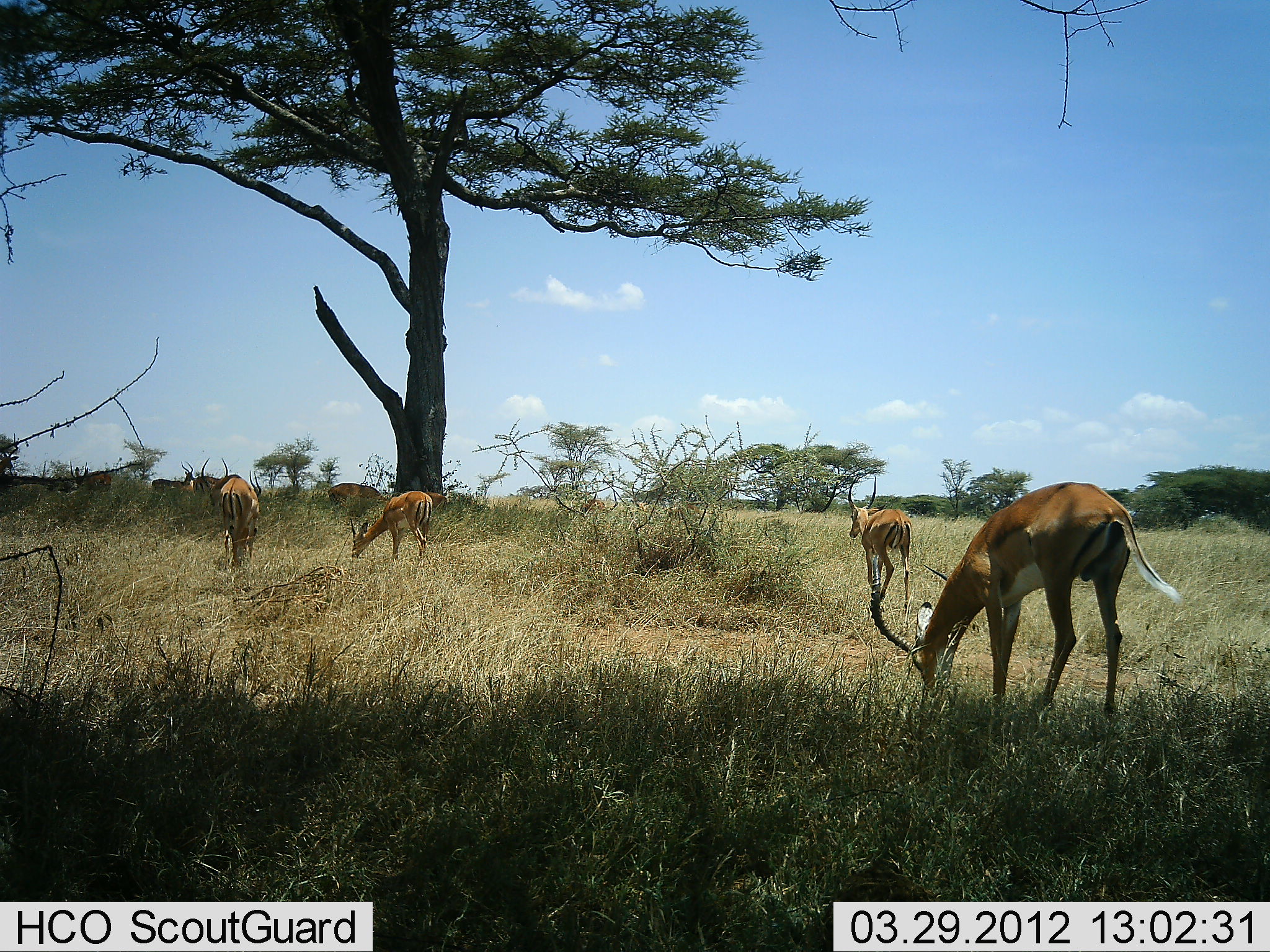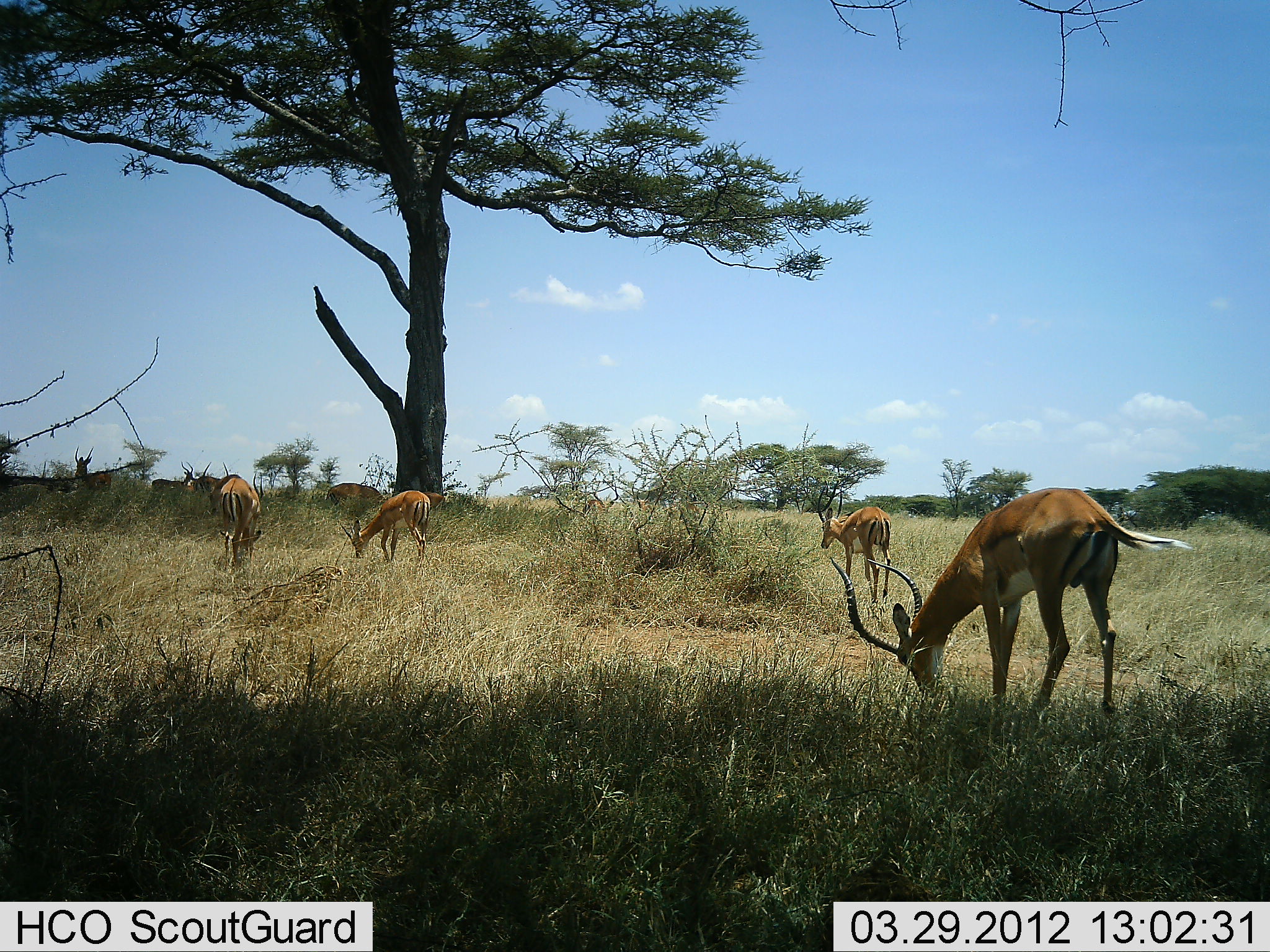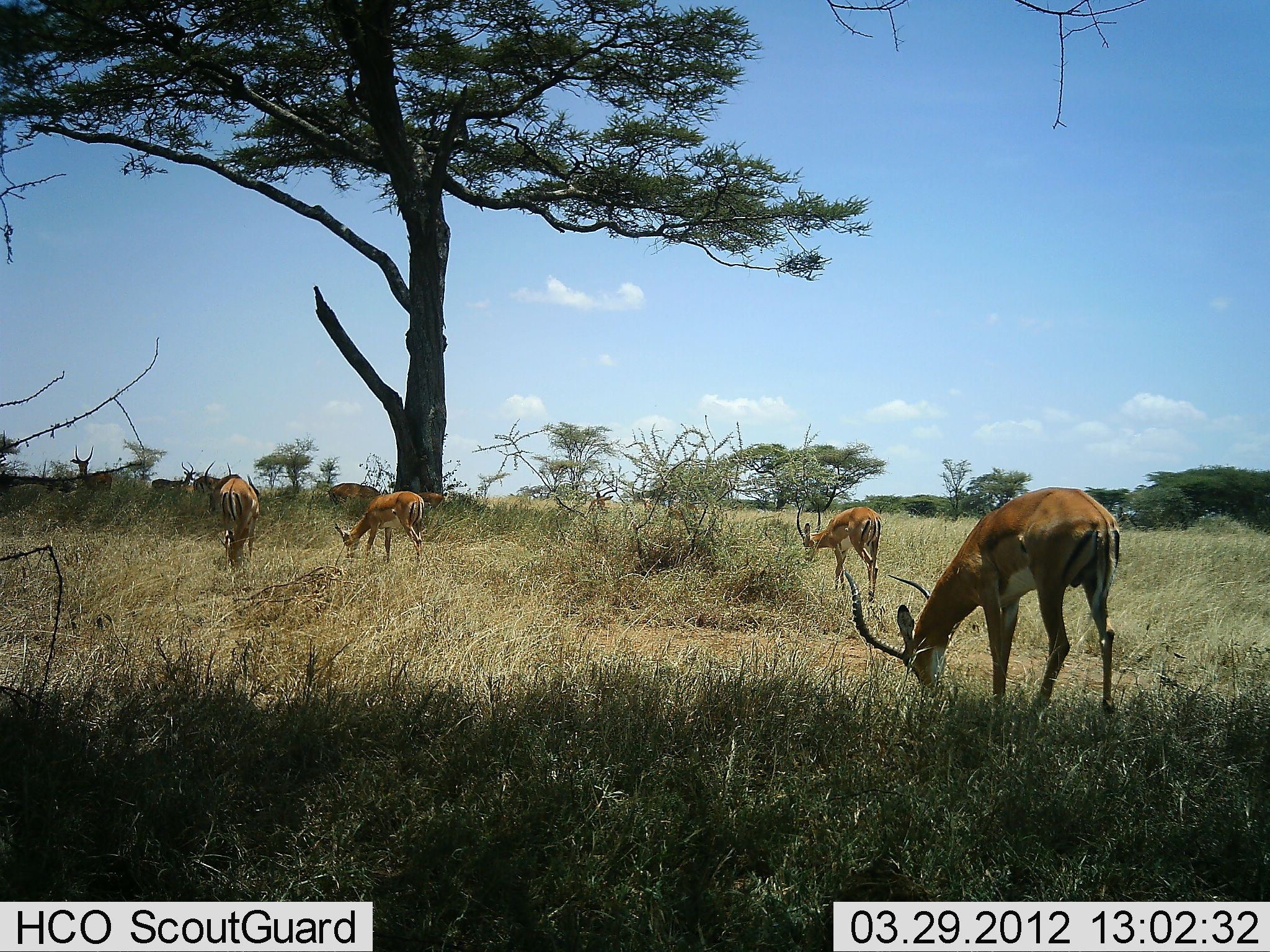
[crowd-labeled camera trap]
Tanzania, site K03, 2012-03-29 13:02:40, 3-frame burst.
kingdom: Animalia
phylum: Chordata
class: Mammalia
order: Artiodactyla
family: Bovidae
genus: Aepyceros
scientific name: Aepyceros melampus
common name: impala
Impala (Aepyceros melampus), count 9. Behavior (volunteer vote fractions): standing 69%, resting 0%, moving 38%, interacting 0%. Young present (vote fraction): 0%. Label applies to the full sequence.